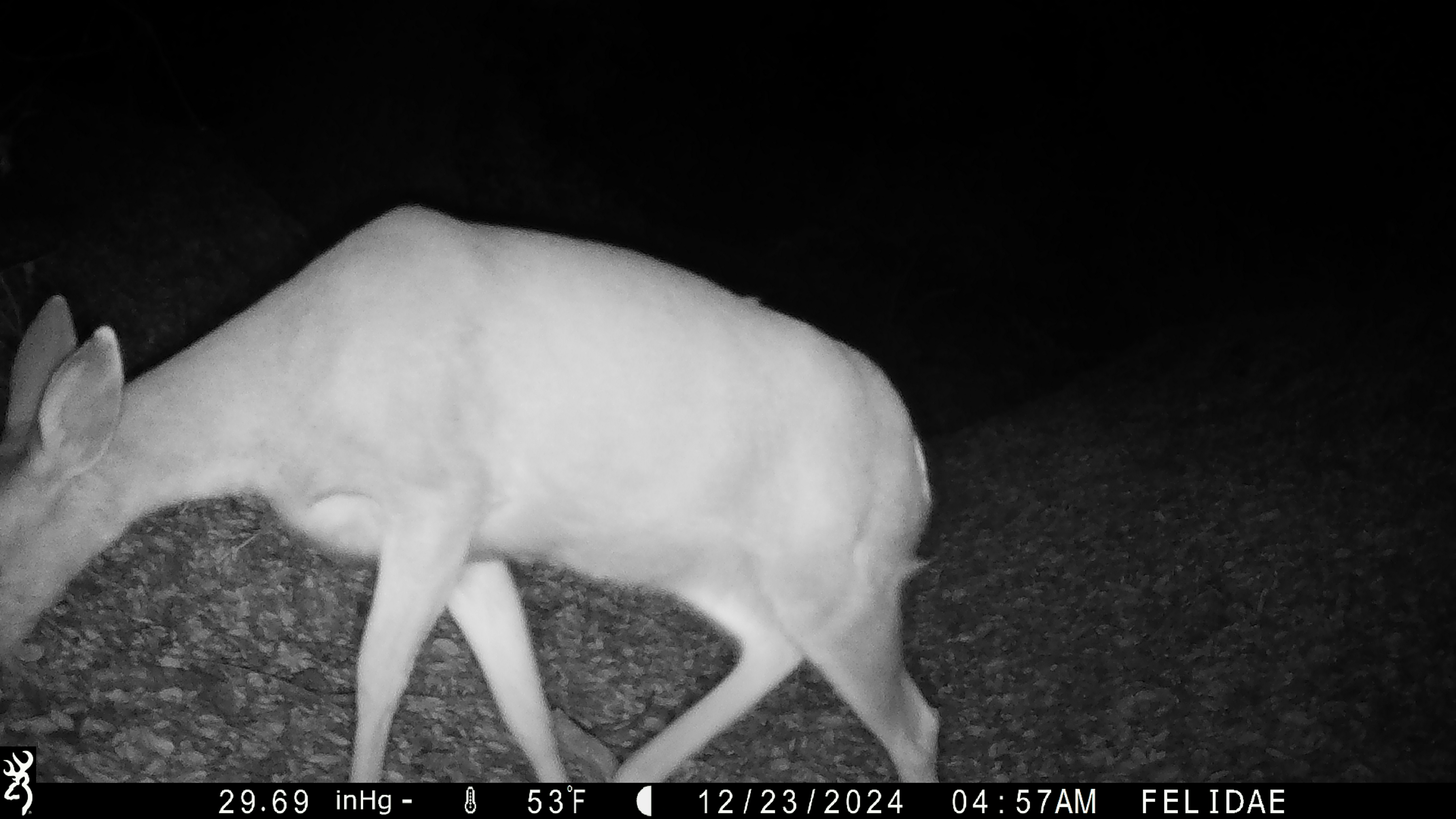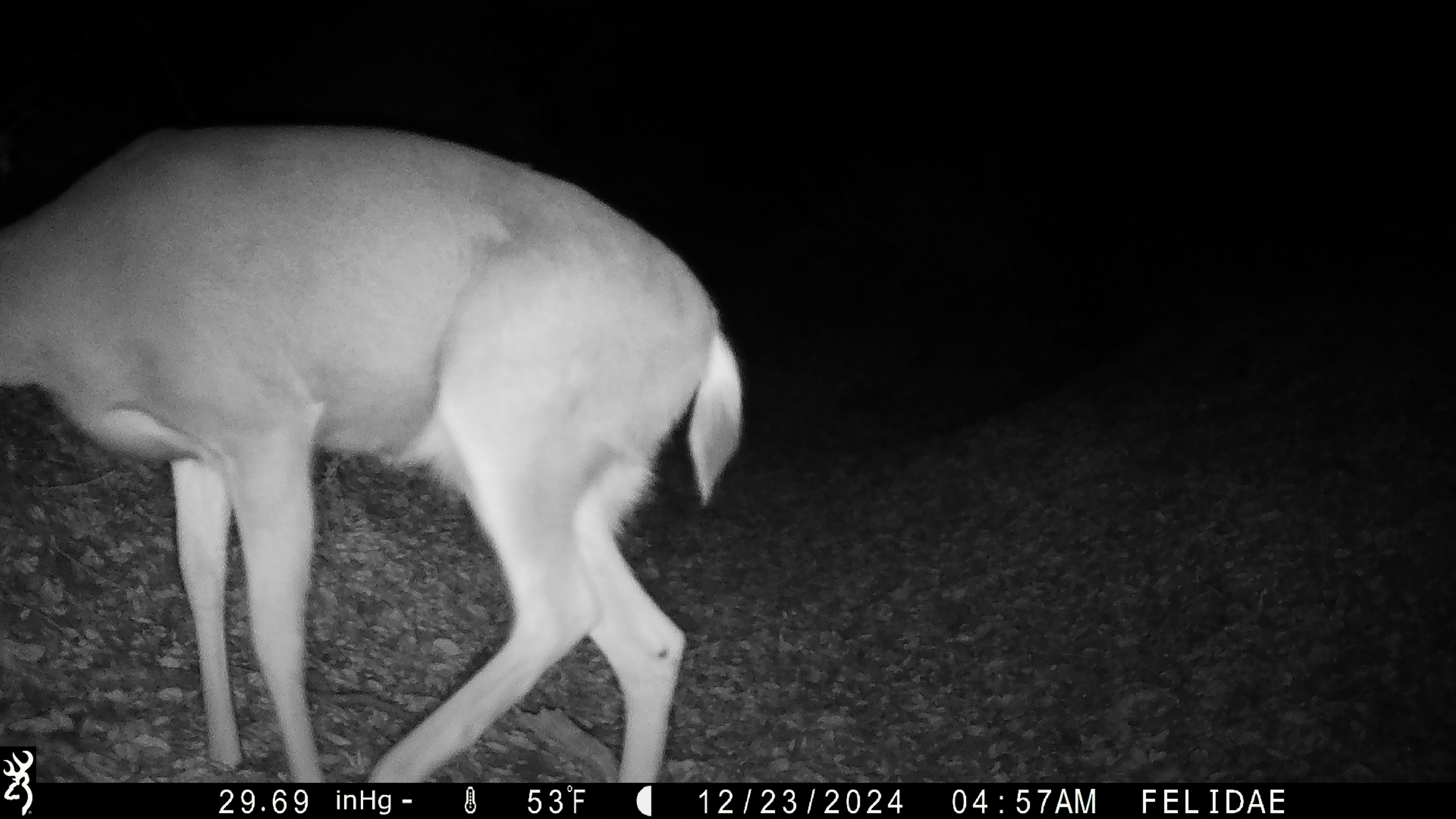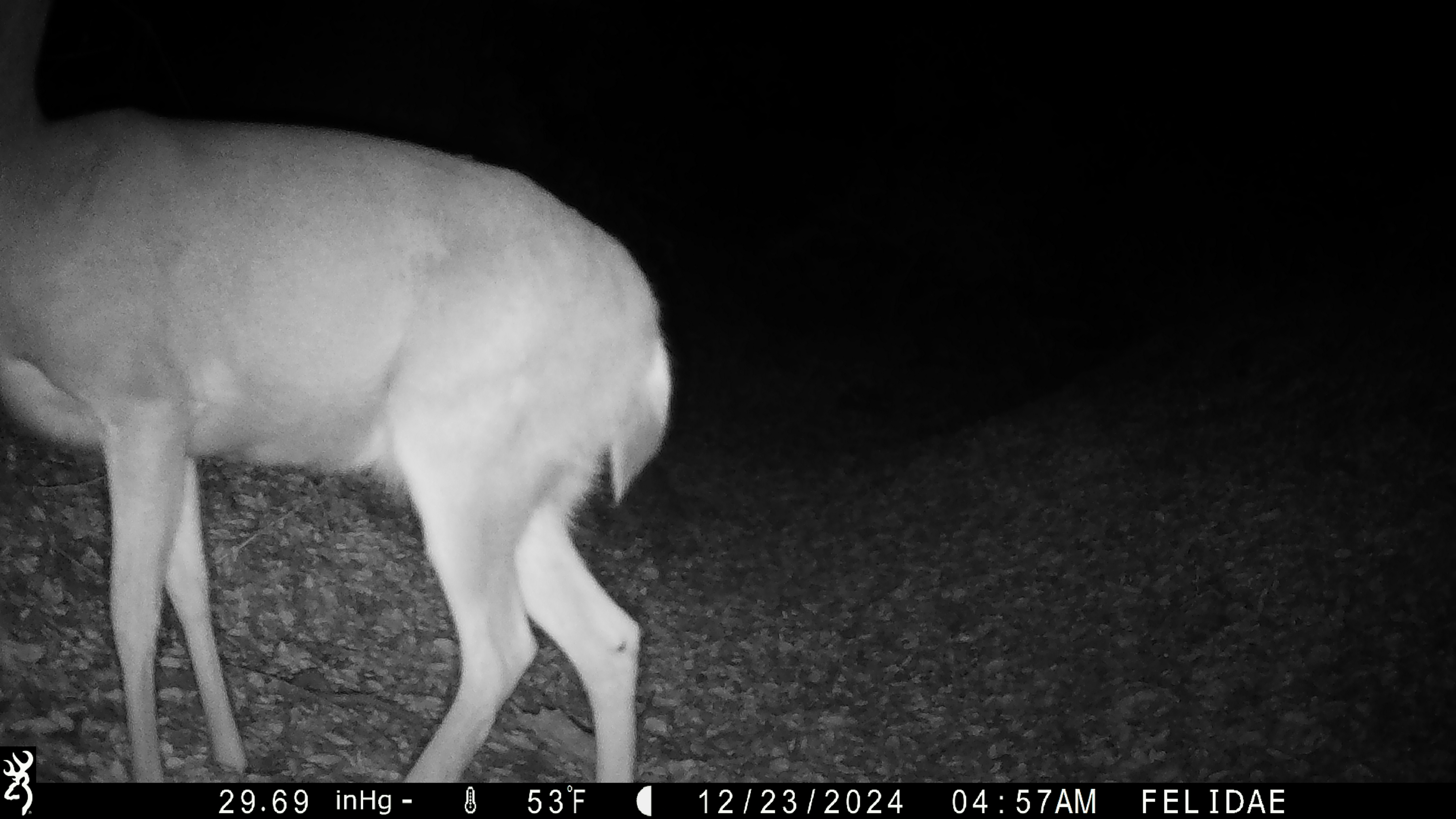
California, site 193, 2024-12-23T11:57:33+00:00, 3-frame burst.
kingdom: Animalia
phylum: Chordata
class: Mammalia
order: Artiodactyla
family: Cervidae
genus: Odocoileus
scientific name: Odocoileus hemionus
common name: mule deer